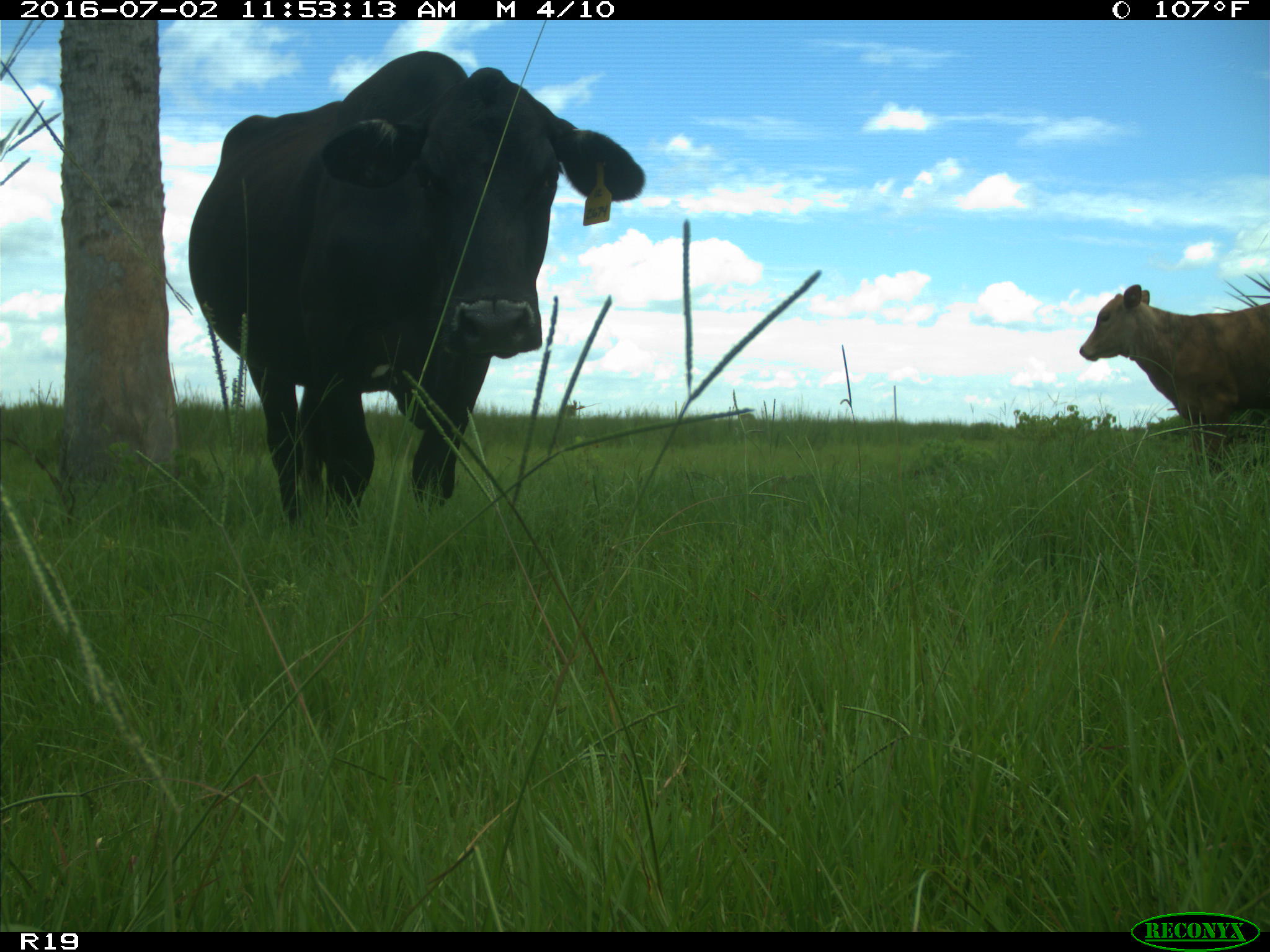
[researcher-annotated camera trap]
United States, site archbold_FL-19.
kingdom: Animalia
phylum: Chordata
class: Mammalia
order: Artiodactyla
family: Bovidae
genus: Bos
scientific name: Bos taurus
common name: domestic cow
Bos taurus (domestic cow).